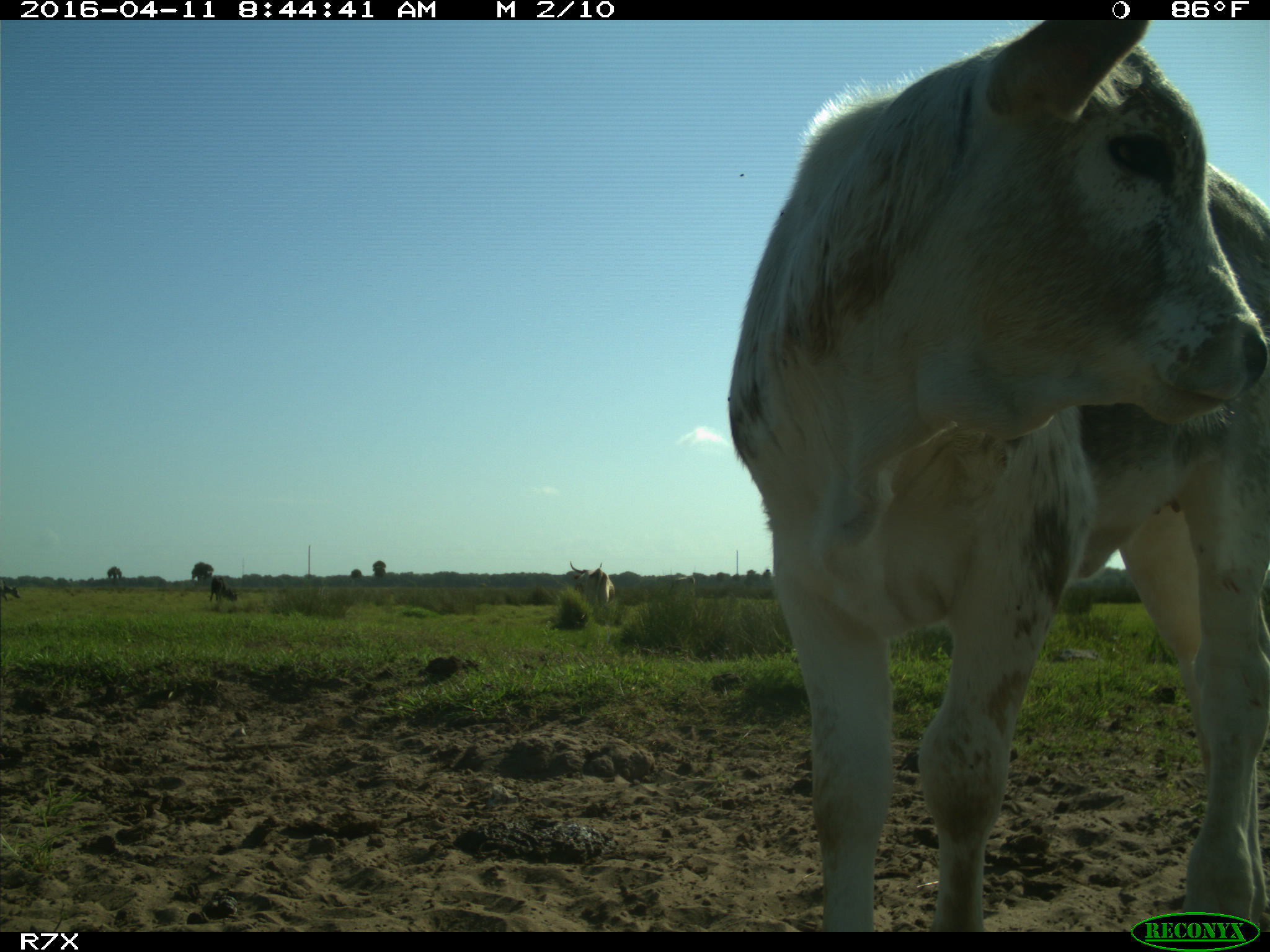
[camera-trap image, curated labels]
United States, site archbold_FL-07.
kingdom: Animalia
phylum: Chordata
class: Mammalia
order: Artiodactyla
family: Bovidae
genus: Bos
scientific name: Bos taurus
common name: domestic cow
Bos taurus (domestic cow).